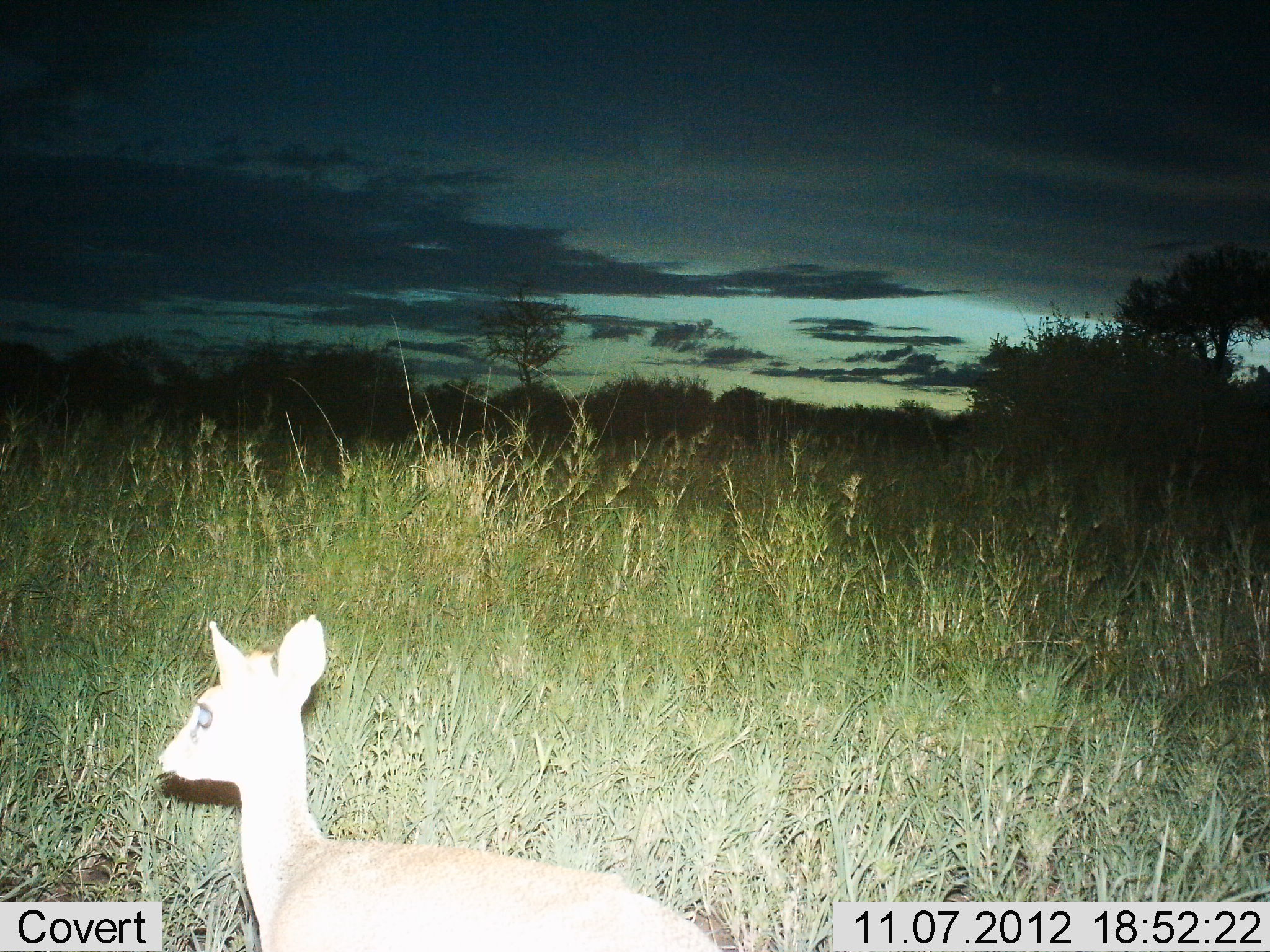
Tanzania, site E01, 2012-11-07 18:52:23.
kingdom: Animalia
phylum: Chordata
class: Mammalia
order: Artiodactyla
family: Bovidae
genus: Madoqua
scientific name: Madoqua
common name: dikdik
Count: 1.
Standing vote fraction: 100%.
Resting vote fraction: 0%.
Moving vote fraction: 0%.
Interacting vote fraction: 0%.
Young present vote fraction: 0%.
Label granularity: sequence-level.